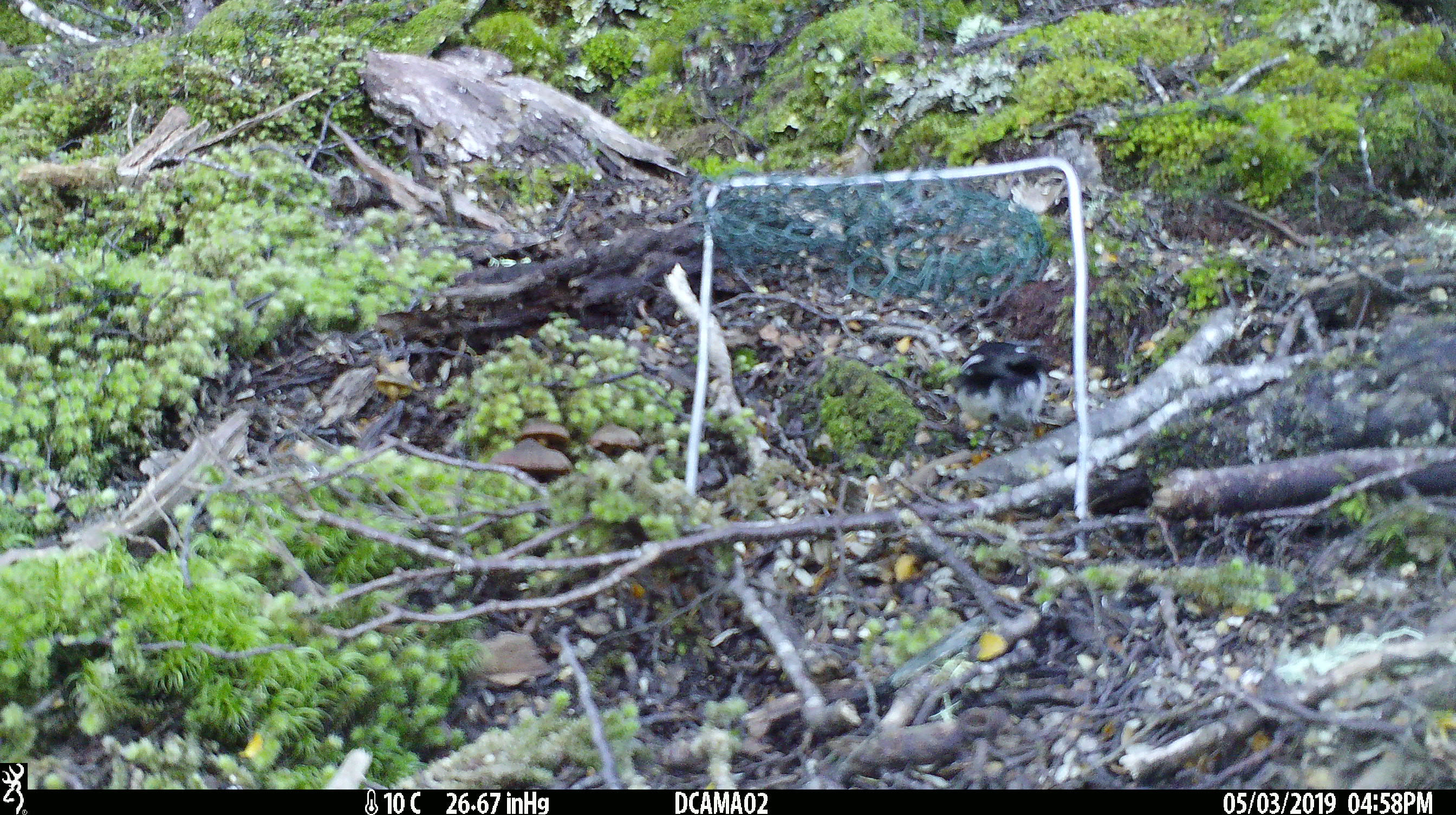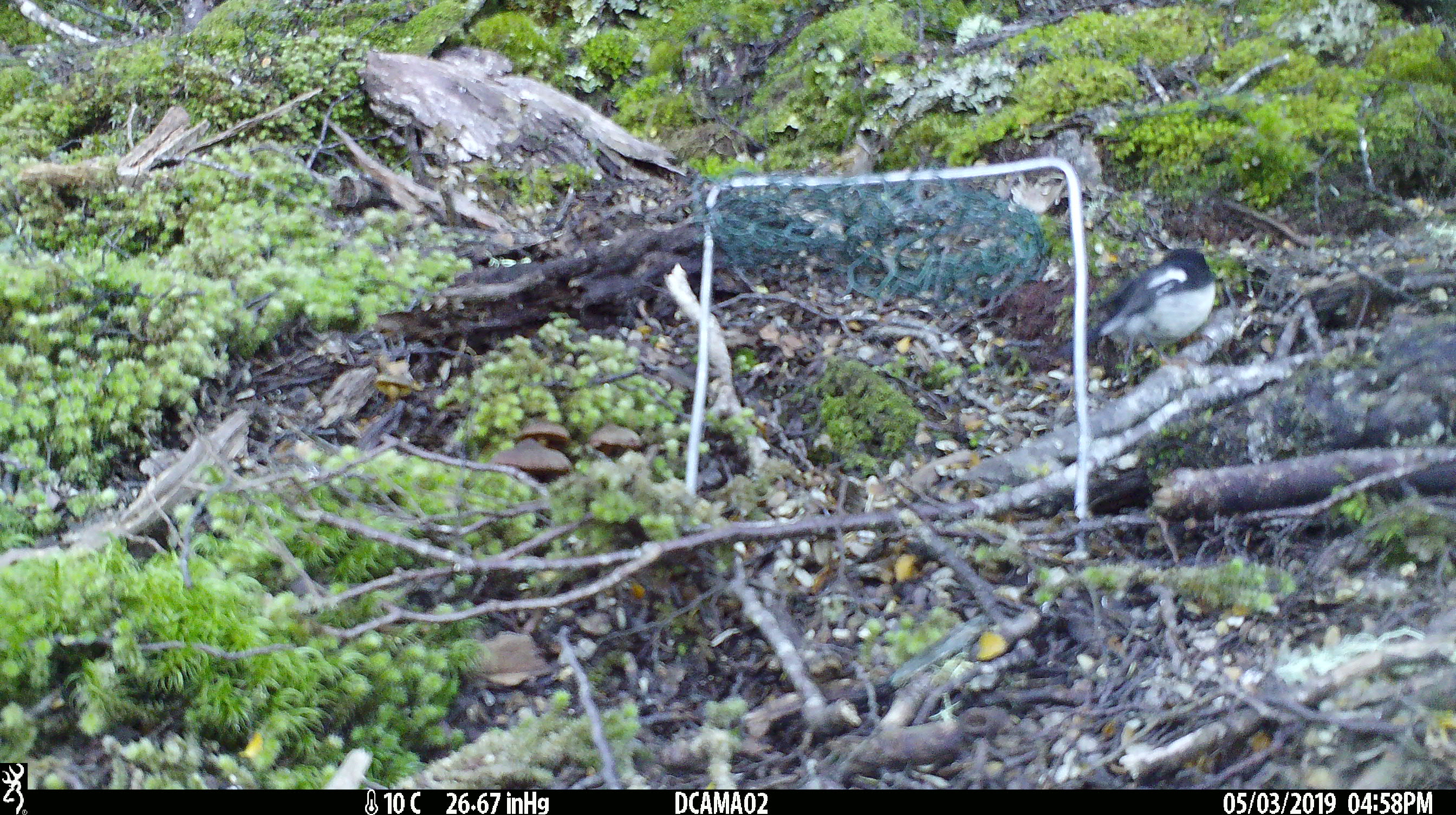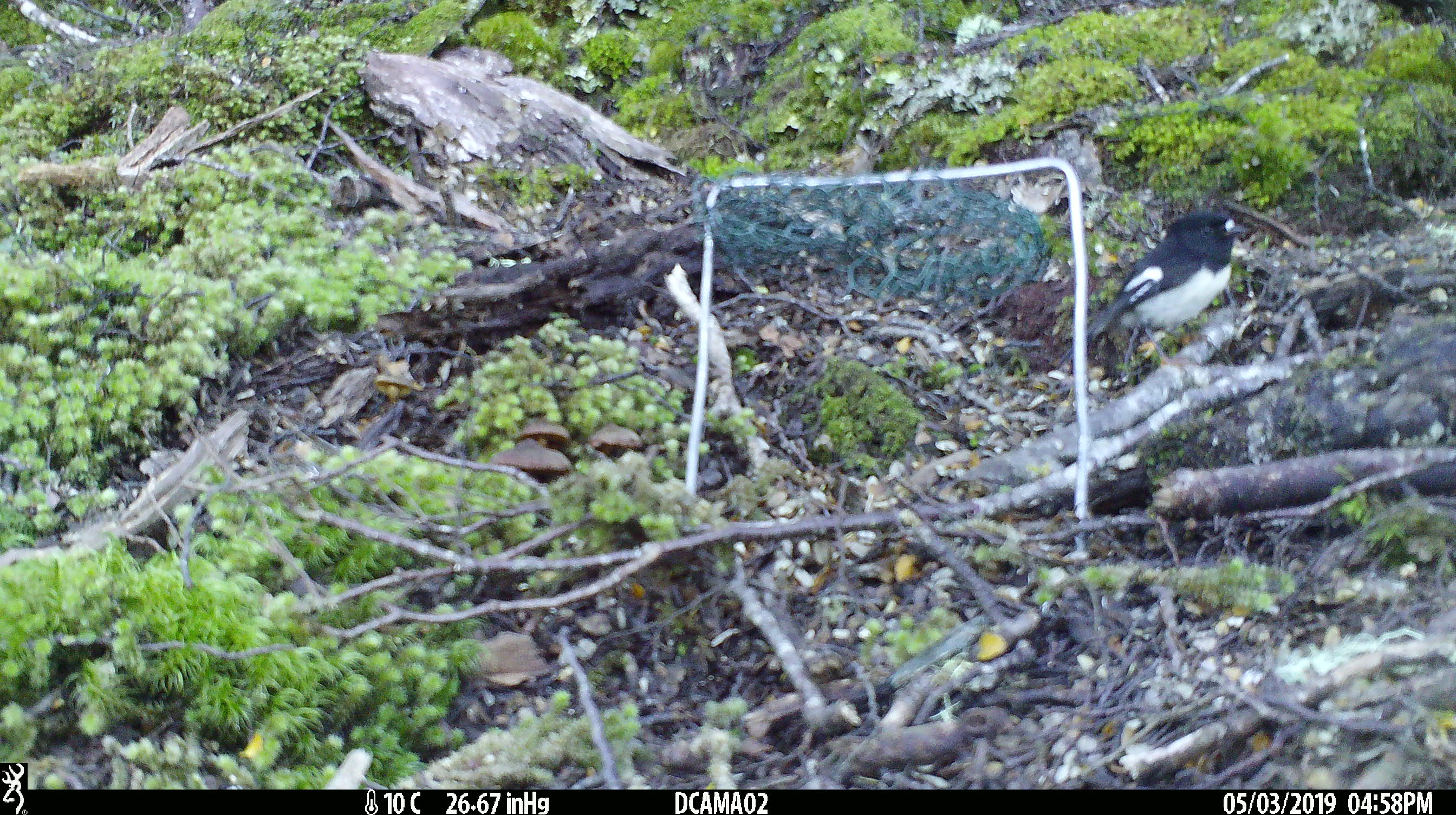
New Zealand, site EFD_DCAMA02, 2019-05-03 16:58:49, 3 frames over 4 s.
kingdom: Animalia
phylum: Chordata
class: Aves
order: Passeriformes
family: Petroicidae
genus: Petroica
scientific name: Petroica macrocephala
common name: tomtit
Tomtit (Petroica macrocephala).